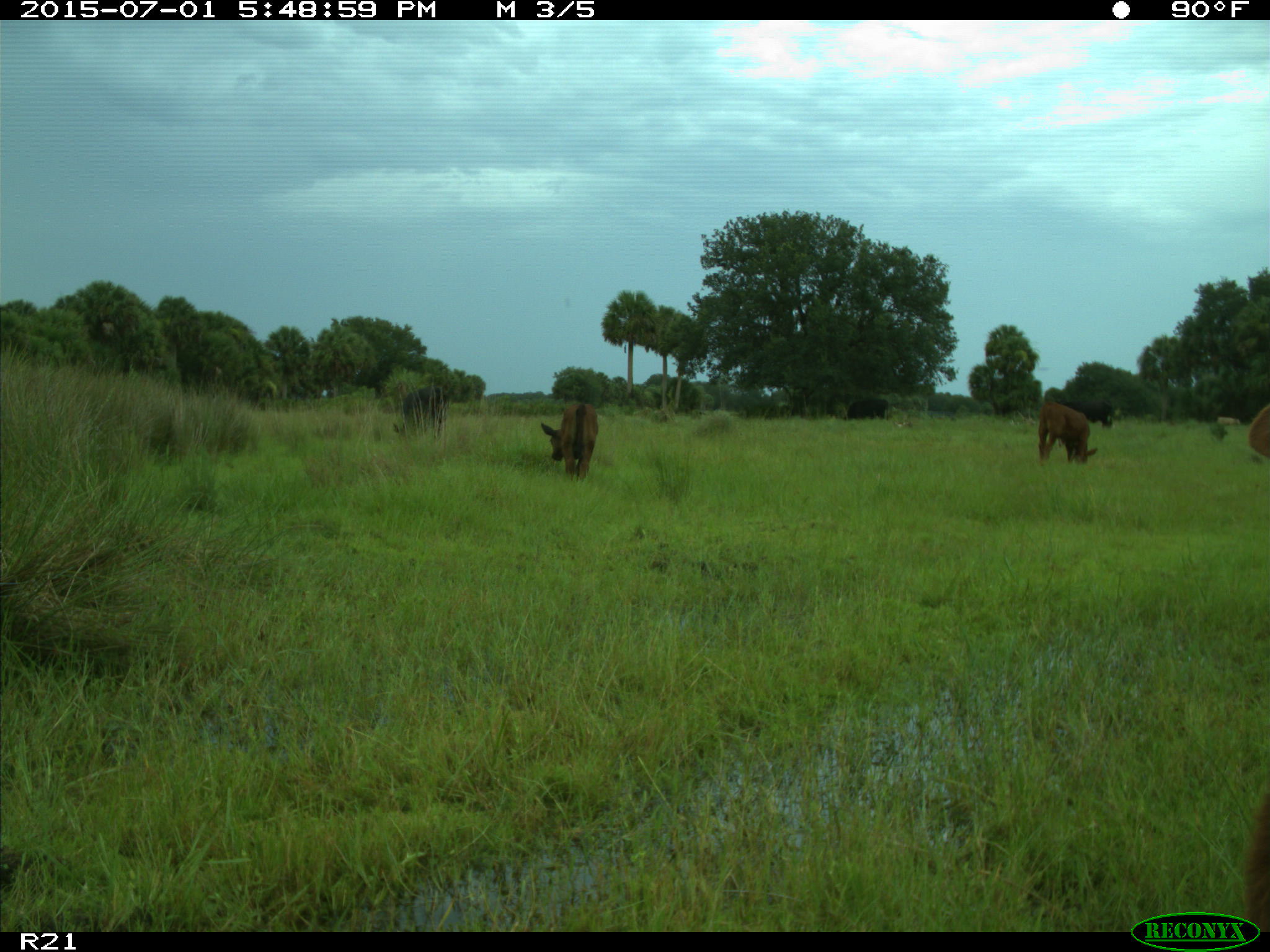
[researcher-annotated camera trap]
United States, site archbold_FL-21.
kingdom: Animalia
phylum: Chordata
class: Mammalia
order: Artiodactyla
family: Bovidae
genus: Bos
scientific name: Bos taurus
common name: domestic cow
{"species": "Bos taurus (domestic cow)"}